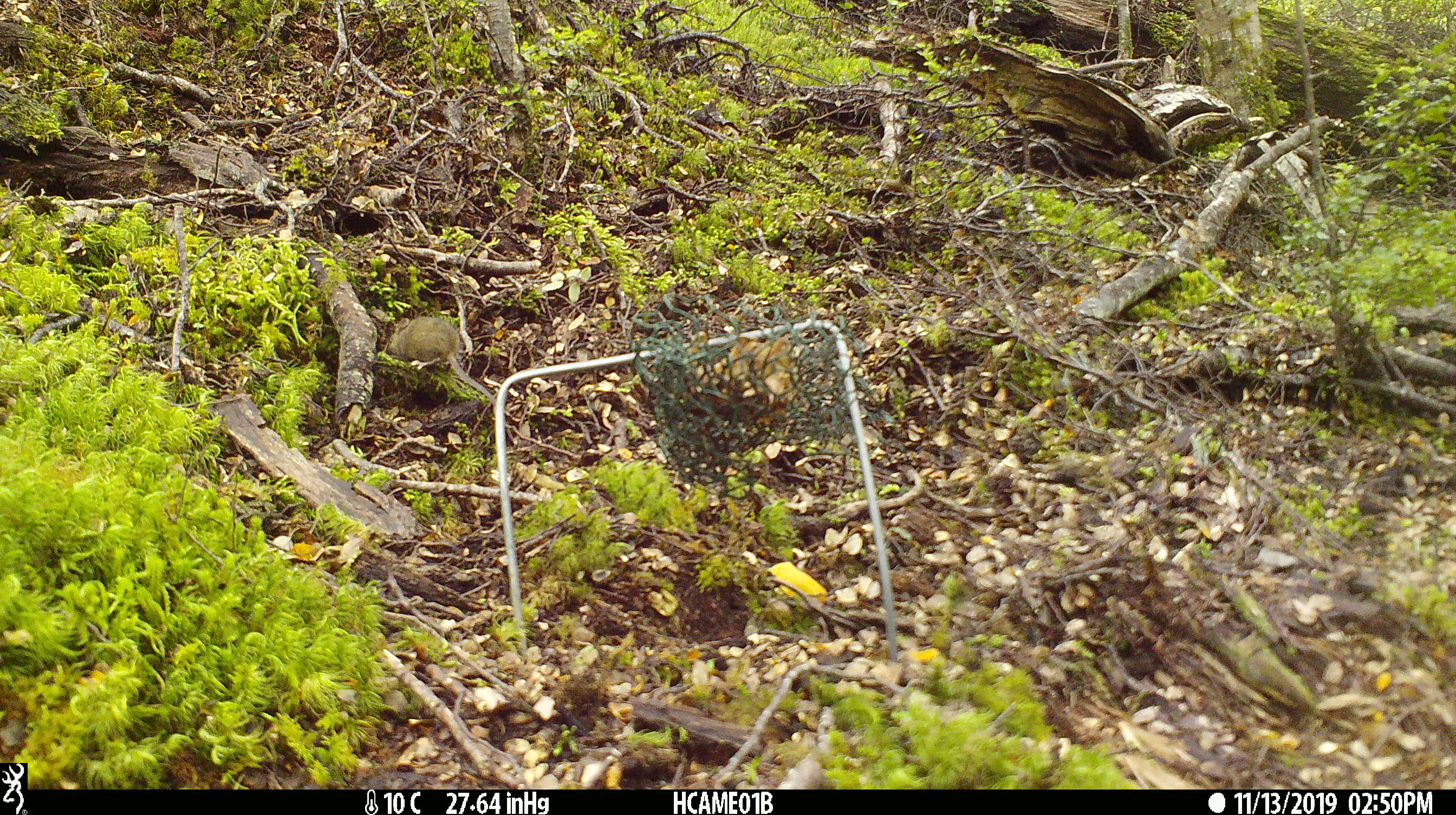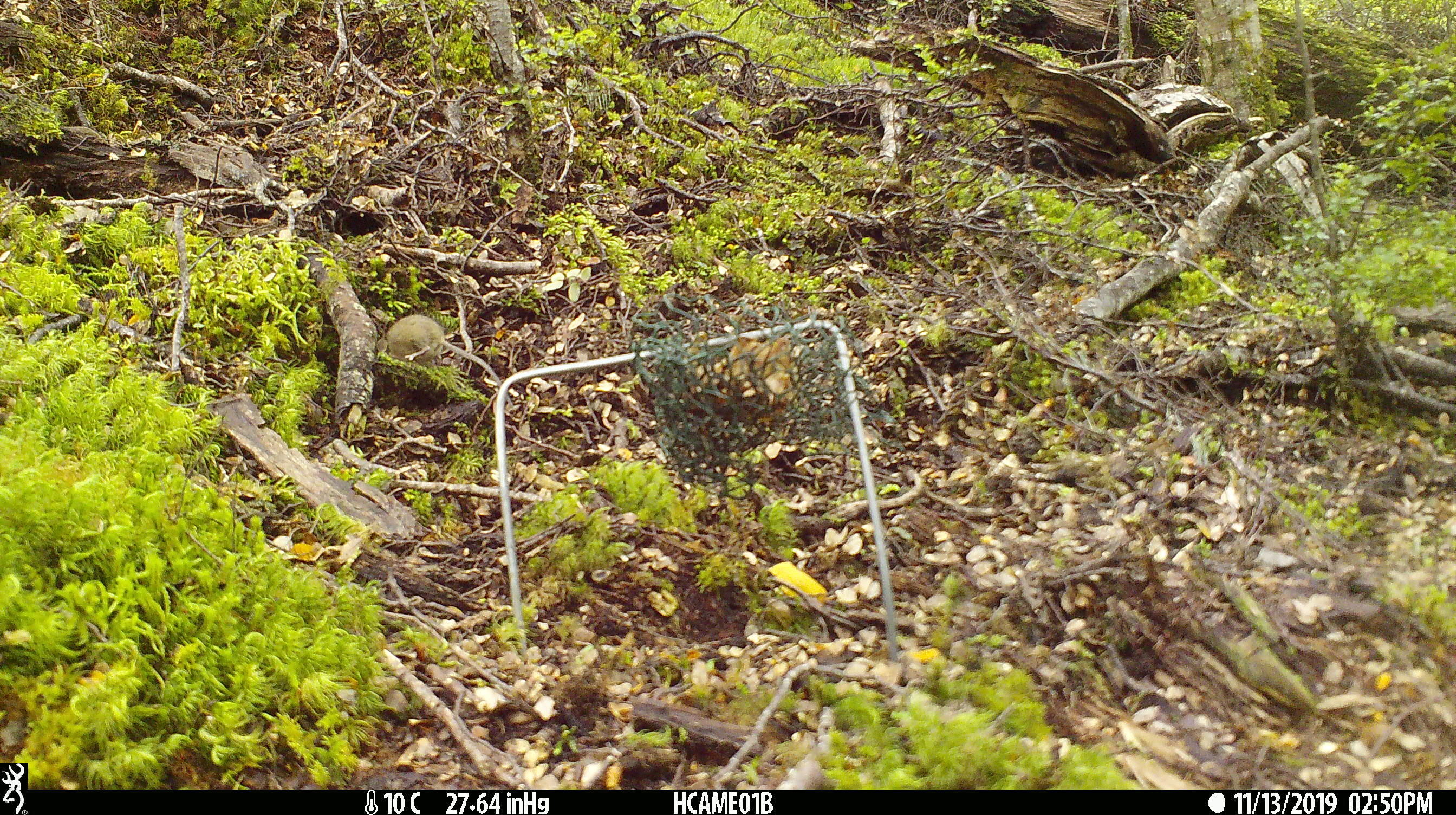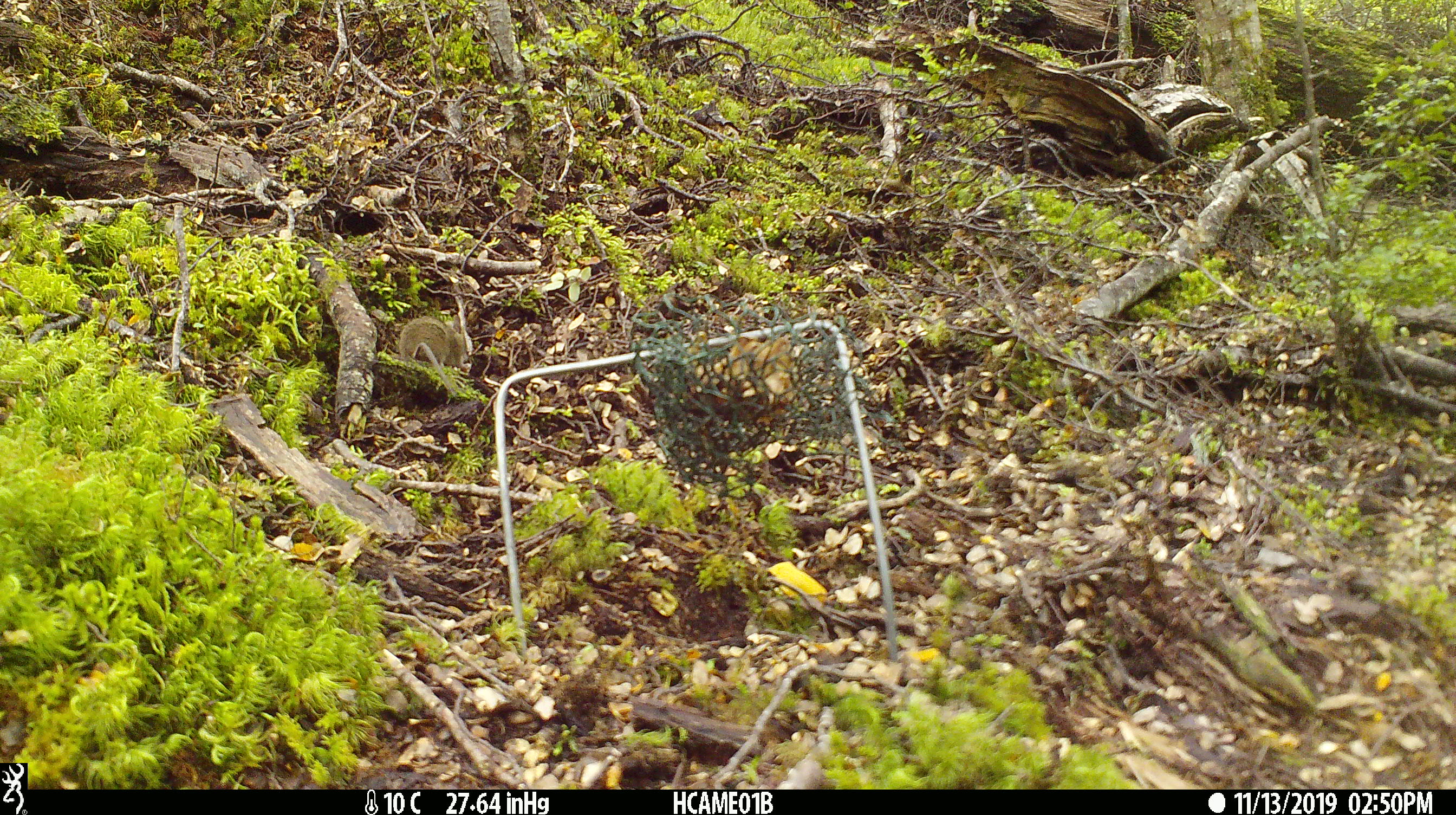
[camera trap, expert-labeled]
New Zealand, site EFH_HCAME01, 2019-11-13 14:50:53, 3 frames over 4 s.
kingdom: Animalia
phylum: Chordata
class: Mammalia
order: Rodentia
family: Muridae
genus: Mus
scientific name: Mus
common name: mouse